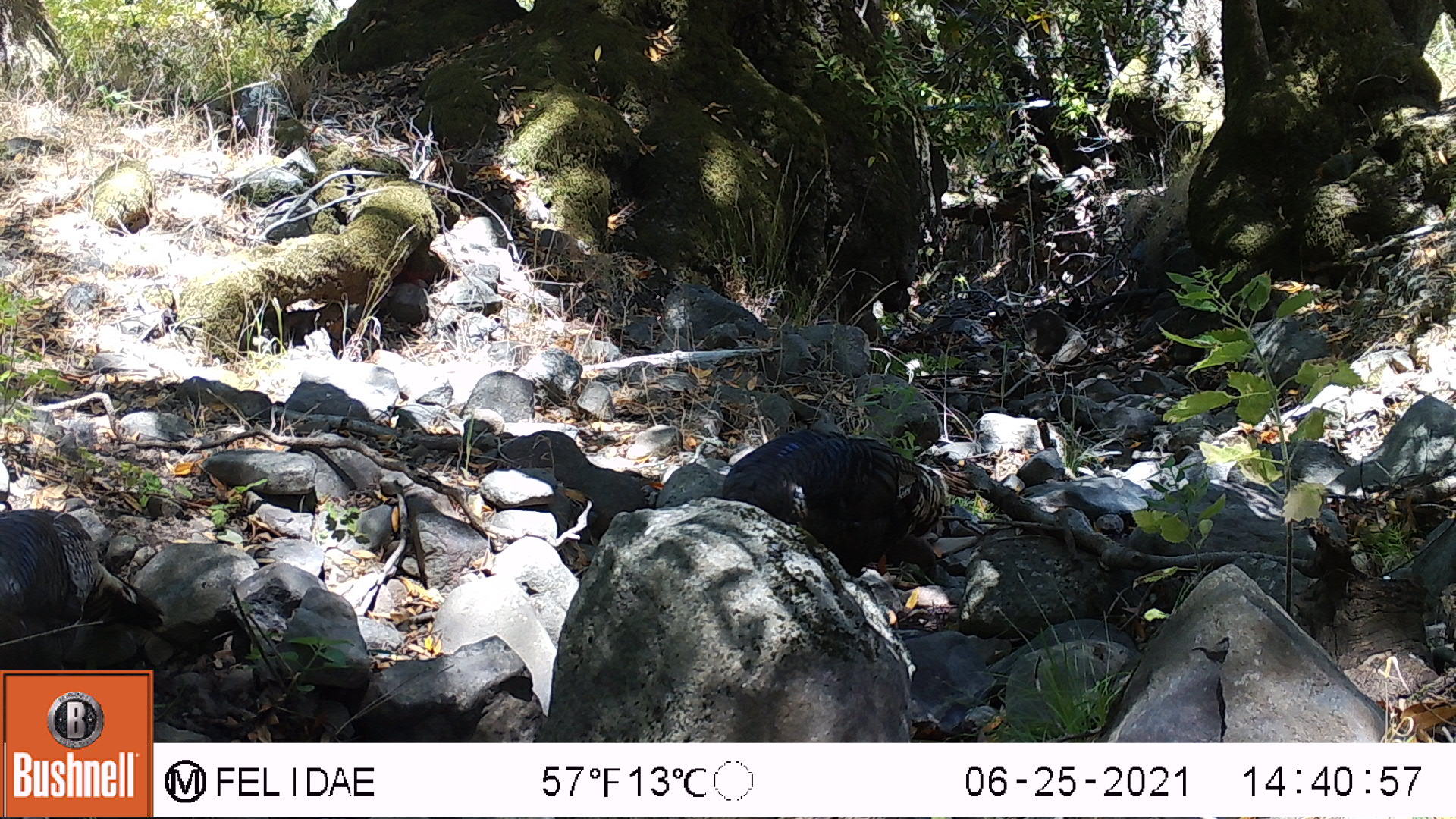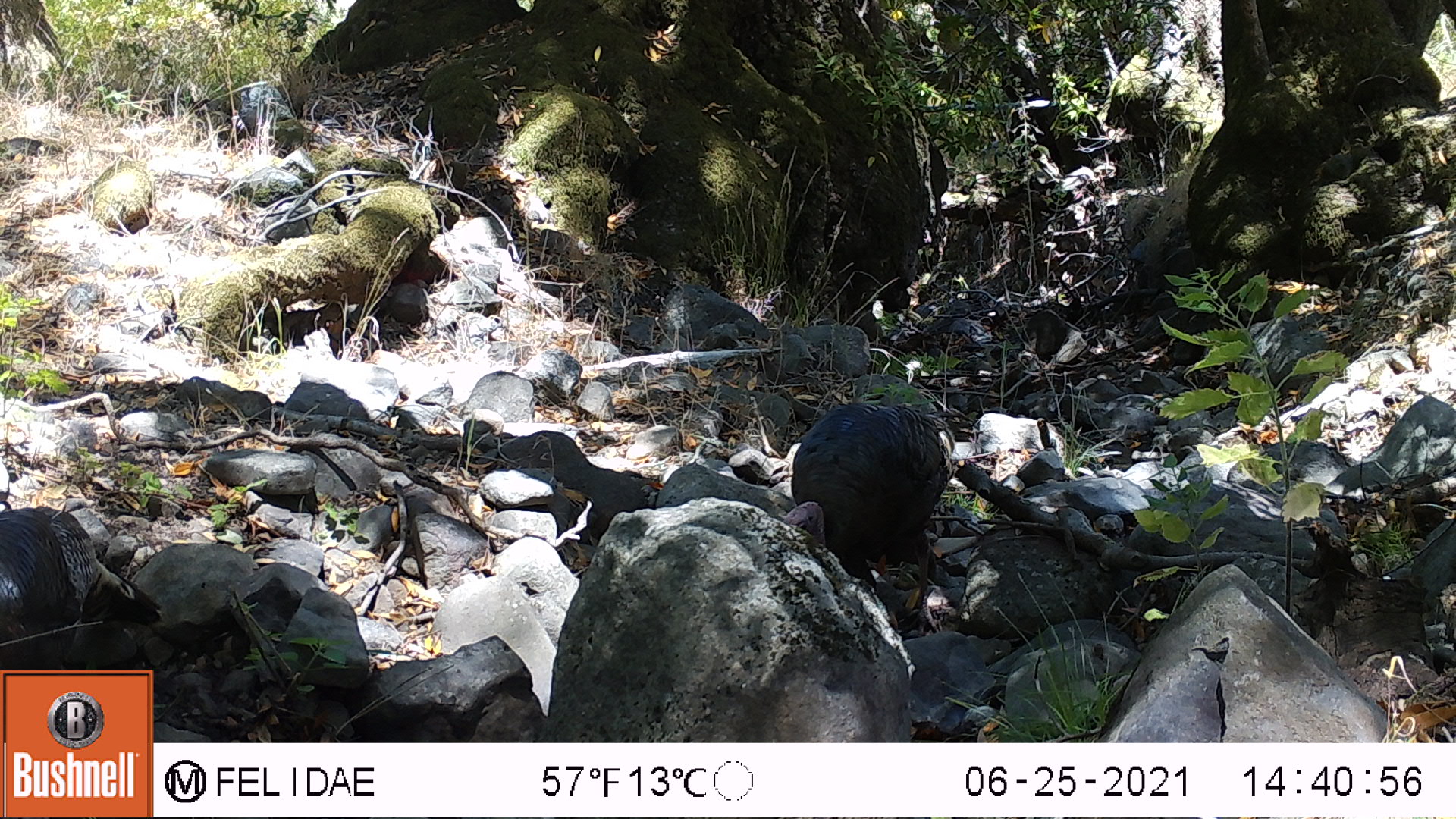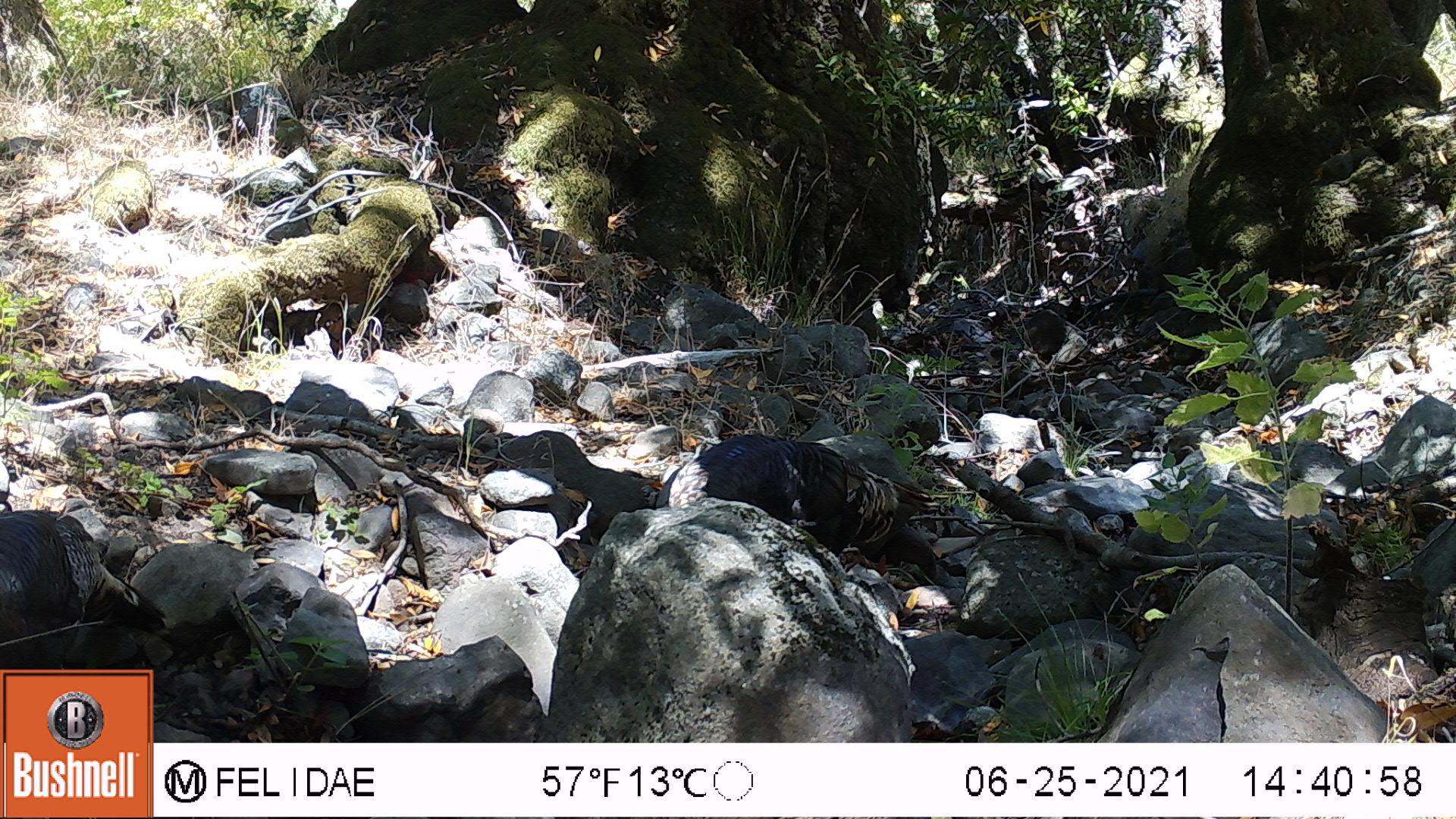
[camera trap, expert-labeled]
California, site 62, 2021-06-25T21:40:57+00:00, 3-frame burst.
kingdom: Animalia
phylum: Chordata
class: Aves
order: Galliformes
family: Phasianidae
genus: Meleagris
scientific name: Meleagris gallopavo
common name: turkey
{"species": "turkey (Meleagris gallopavo)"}